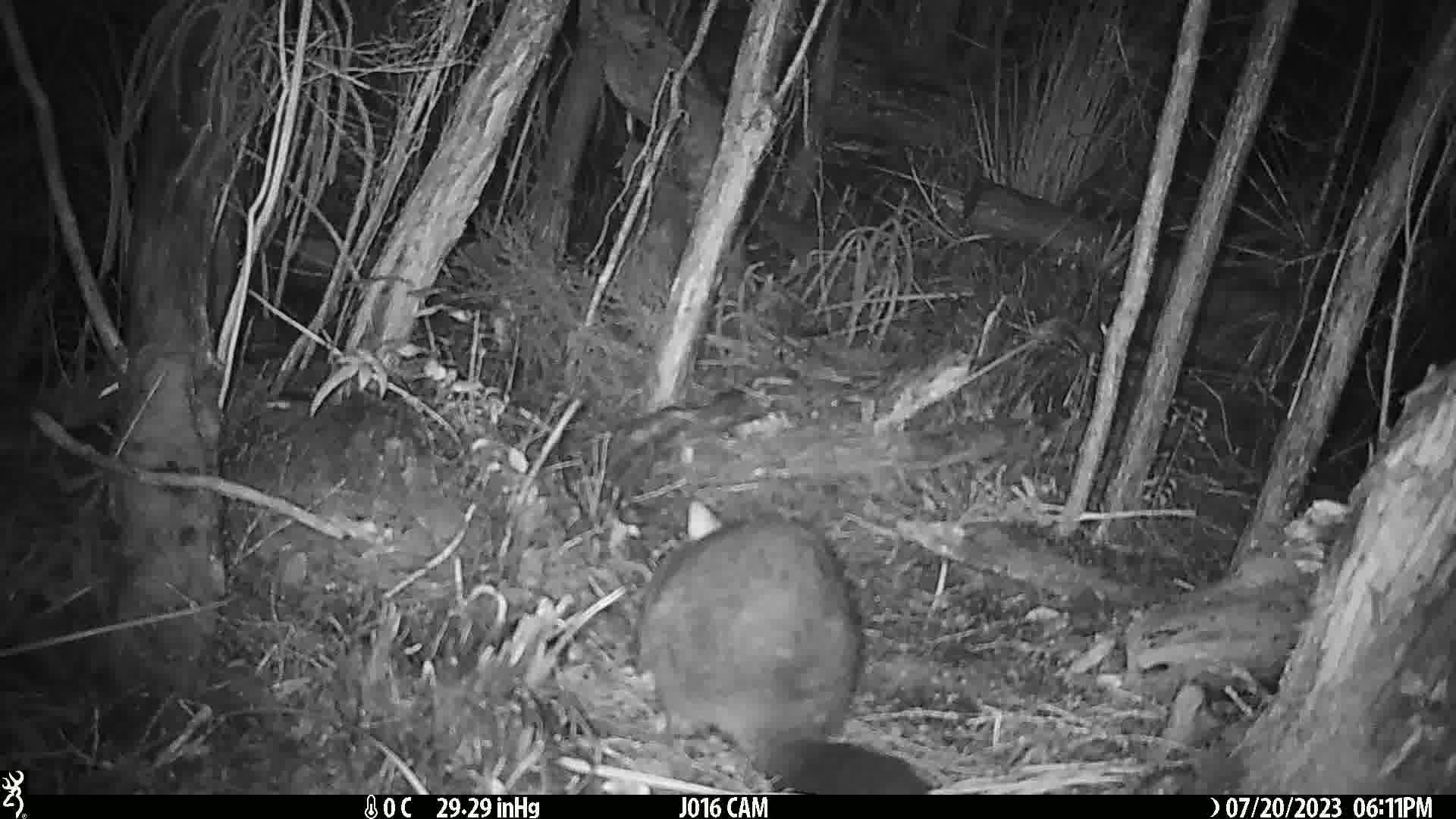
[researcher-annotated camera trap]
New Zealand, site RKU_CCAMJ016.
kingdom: Animalia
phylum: Chordata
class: Mammalia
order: Diprotodontia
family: Phalangeridae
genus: Trichosurus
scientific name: Trichosurus vulpecula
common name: common brushtail possum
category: possum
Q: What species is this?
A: Possum (common brushtail possum) (Trichosurus vulpecula).